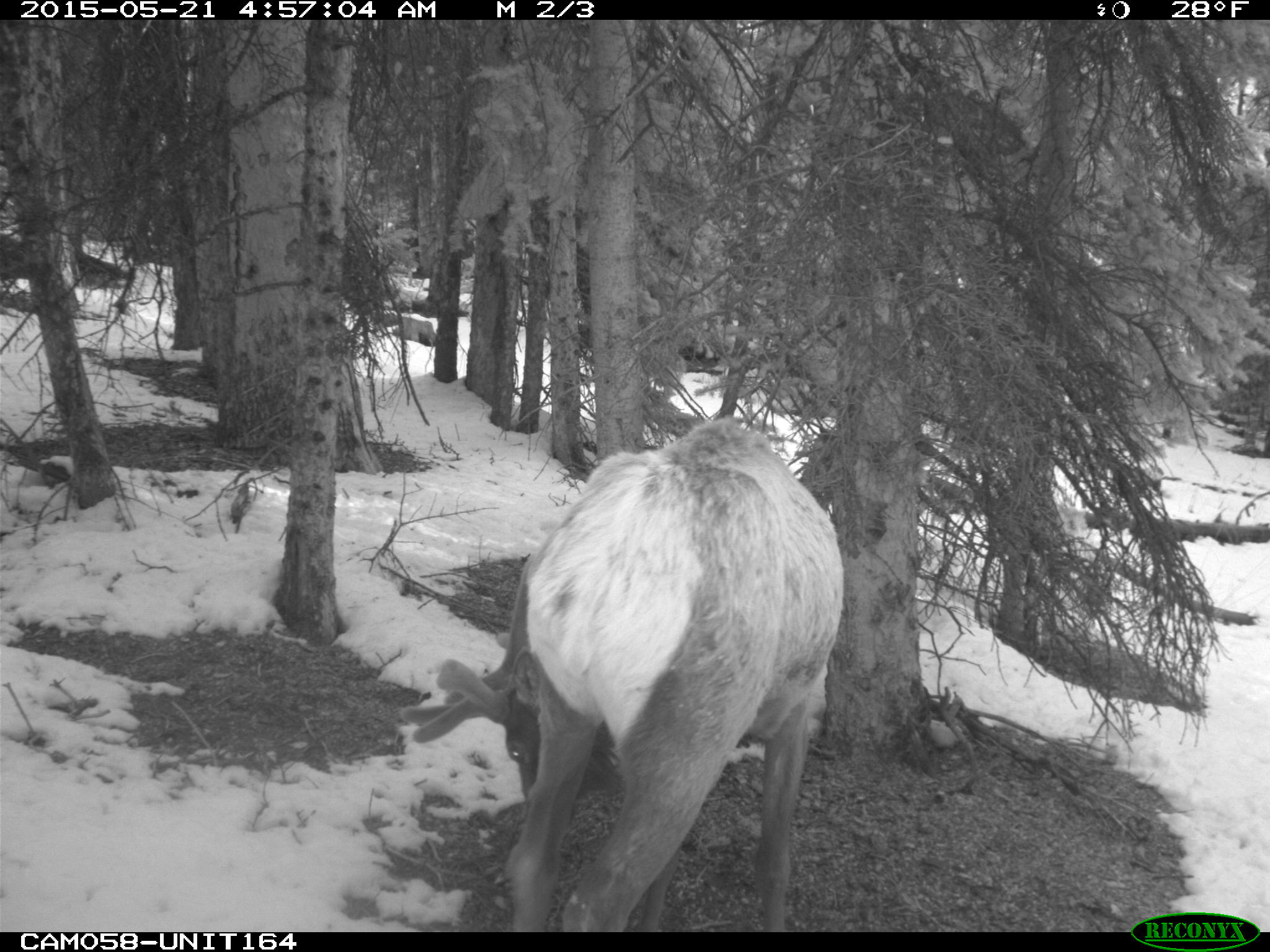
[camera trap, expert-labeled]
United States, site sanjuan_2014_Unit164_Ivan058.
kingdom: Animalia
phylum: Chordata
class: Mammalia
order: Artiodactyla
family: Cervidae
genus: Cervus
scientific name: Cervus elaphus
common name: red deer